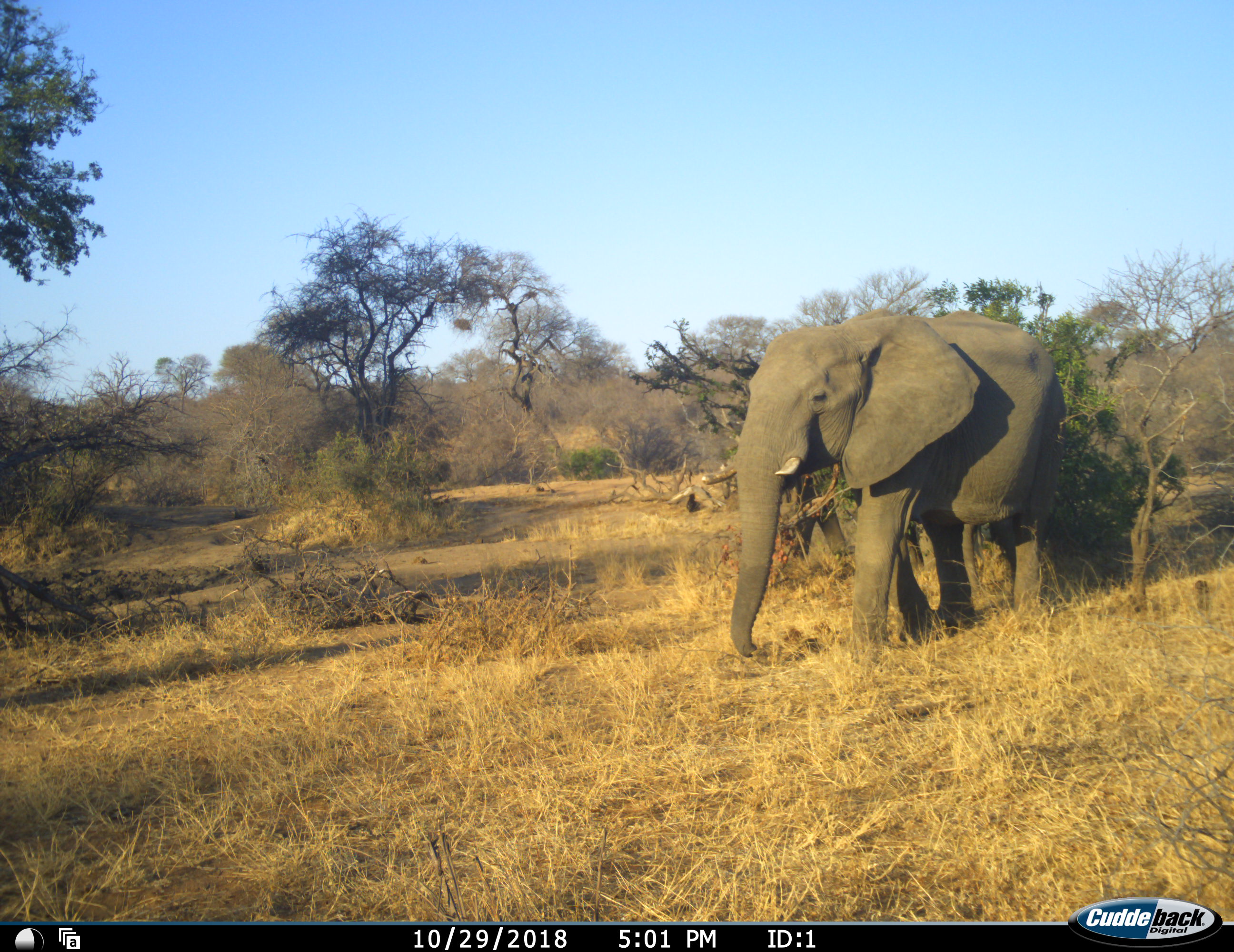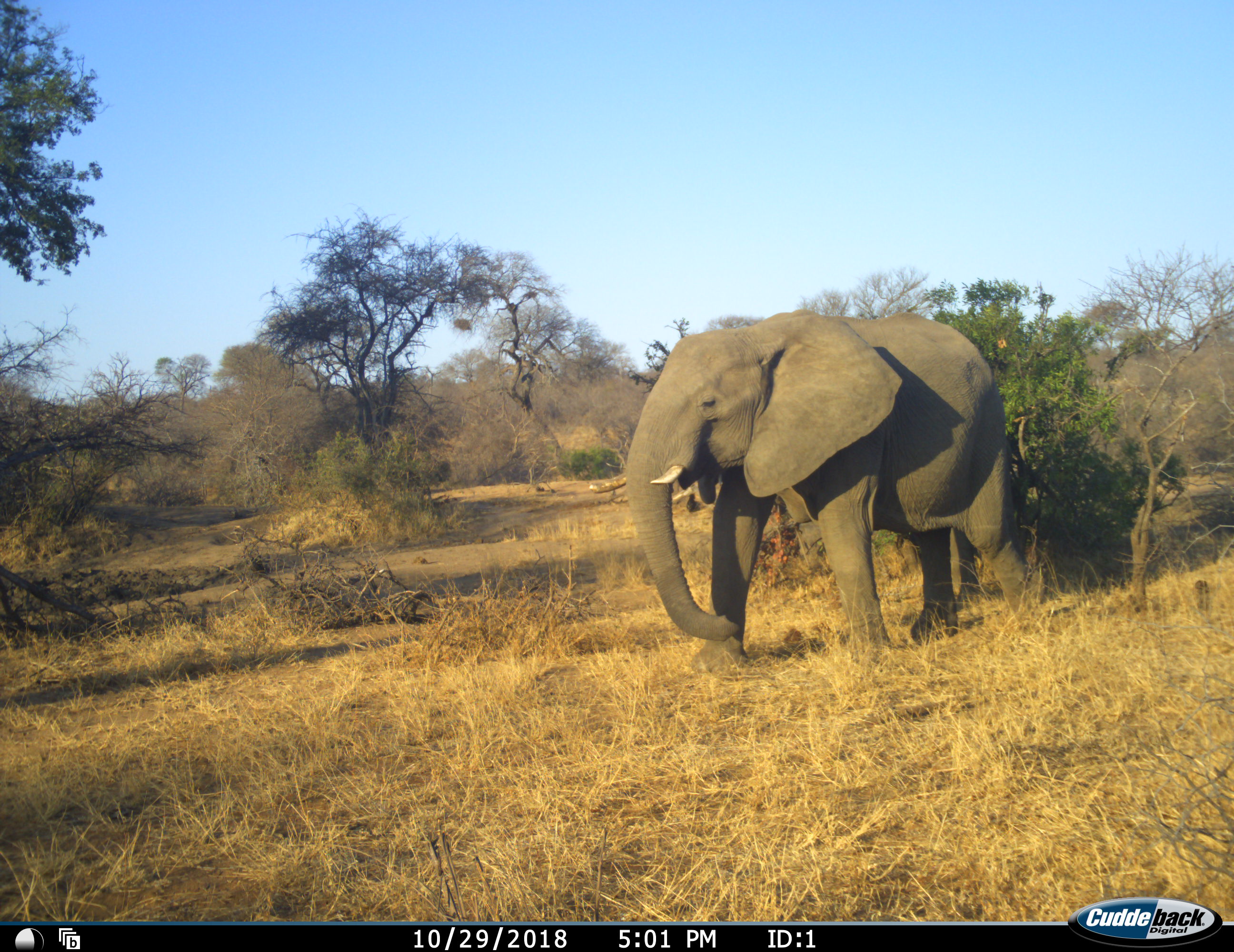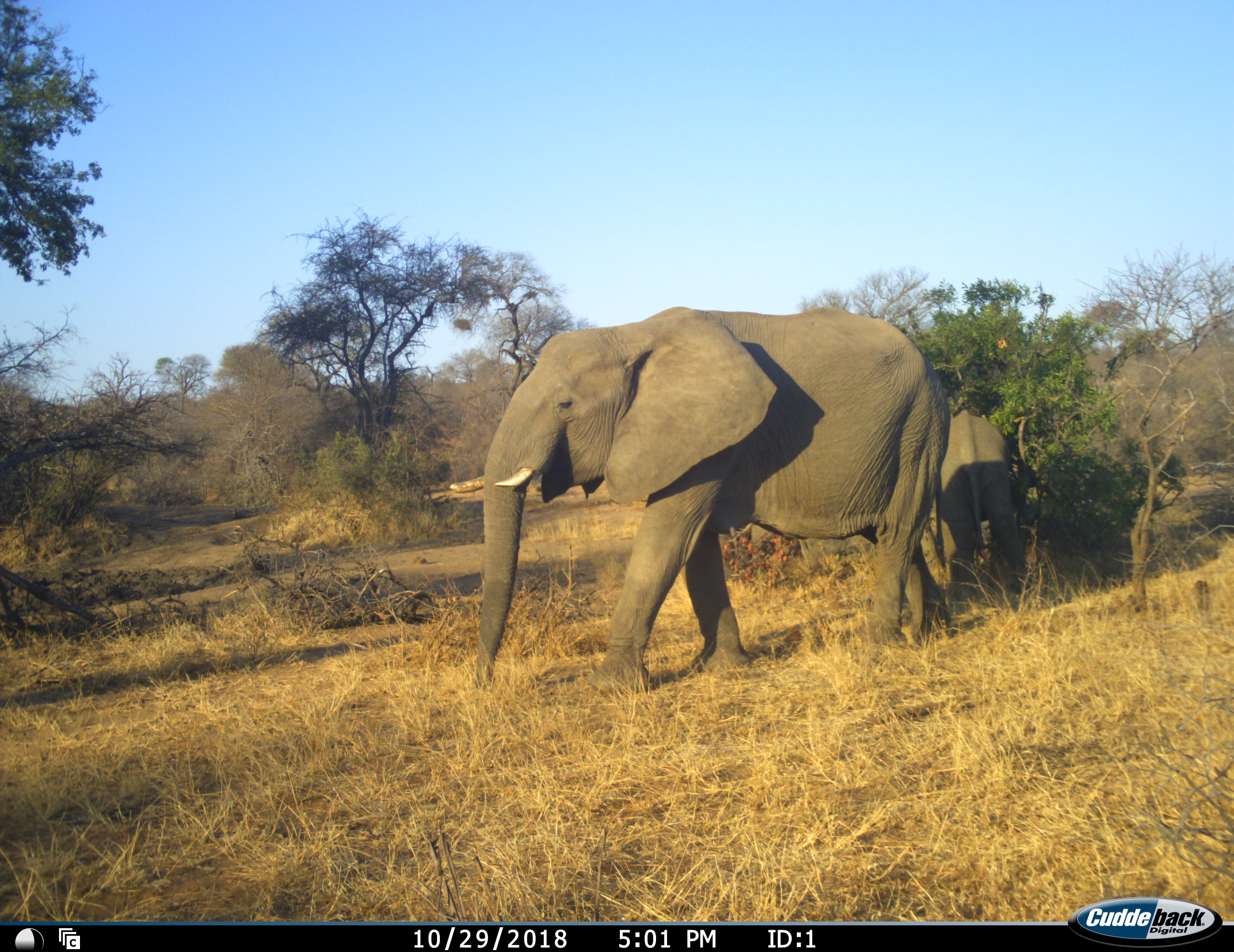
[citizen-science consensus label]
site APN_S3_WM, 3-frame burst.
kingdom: Animalia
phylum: Chordata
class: Mammalia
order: Proboscidea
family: Elephantidae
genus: Loxodonta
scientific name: Loxodonta africana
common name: african bush elephant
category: elephant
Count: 2.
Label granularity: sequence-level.